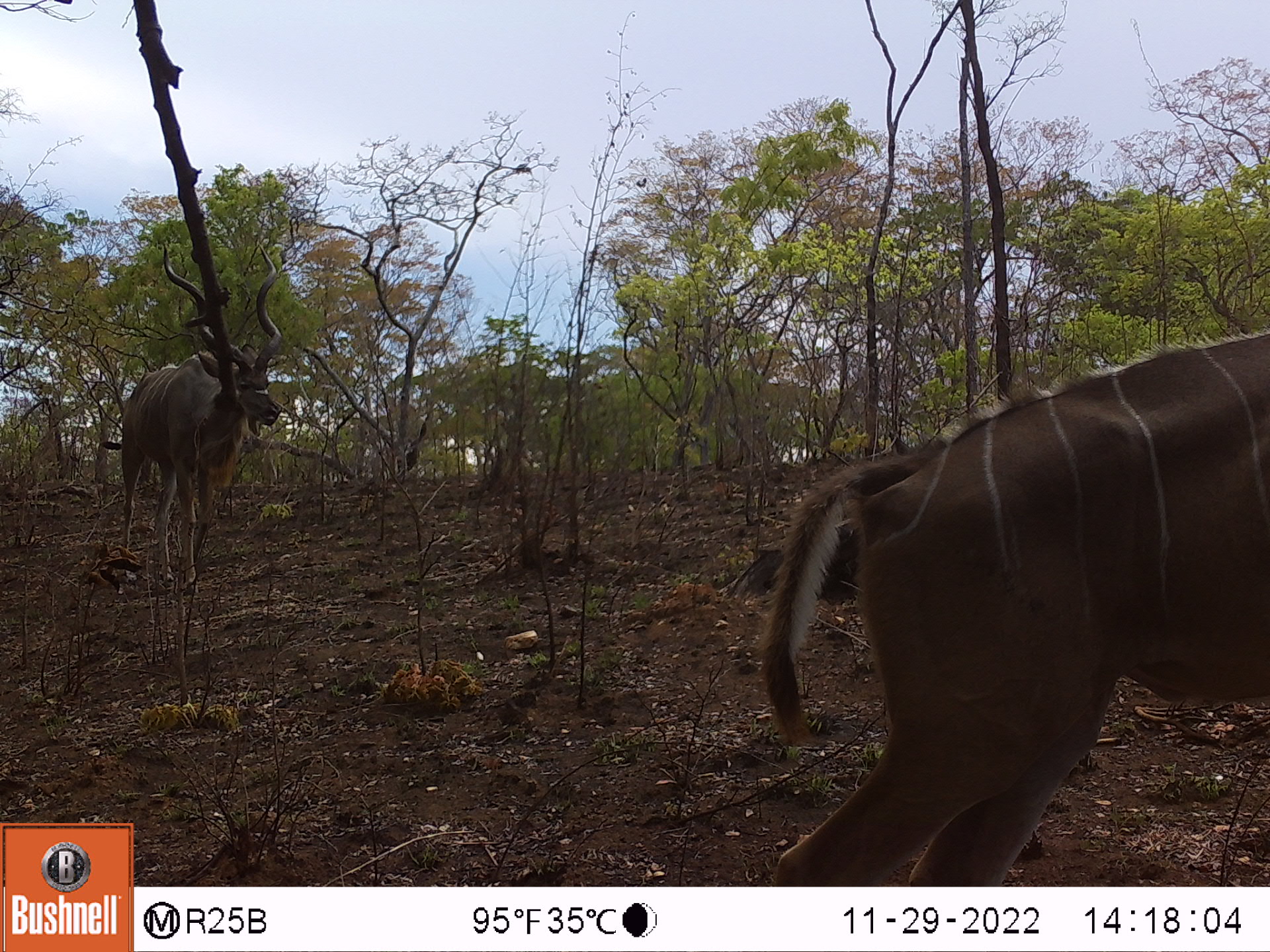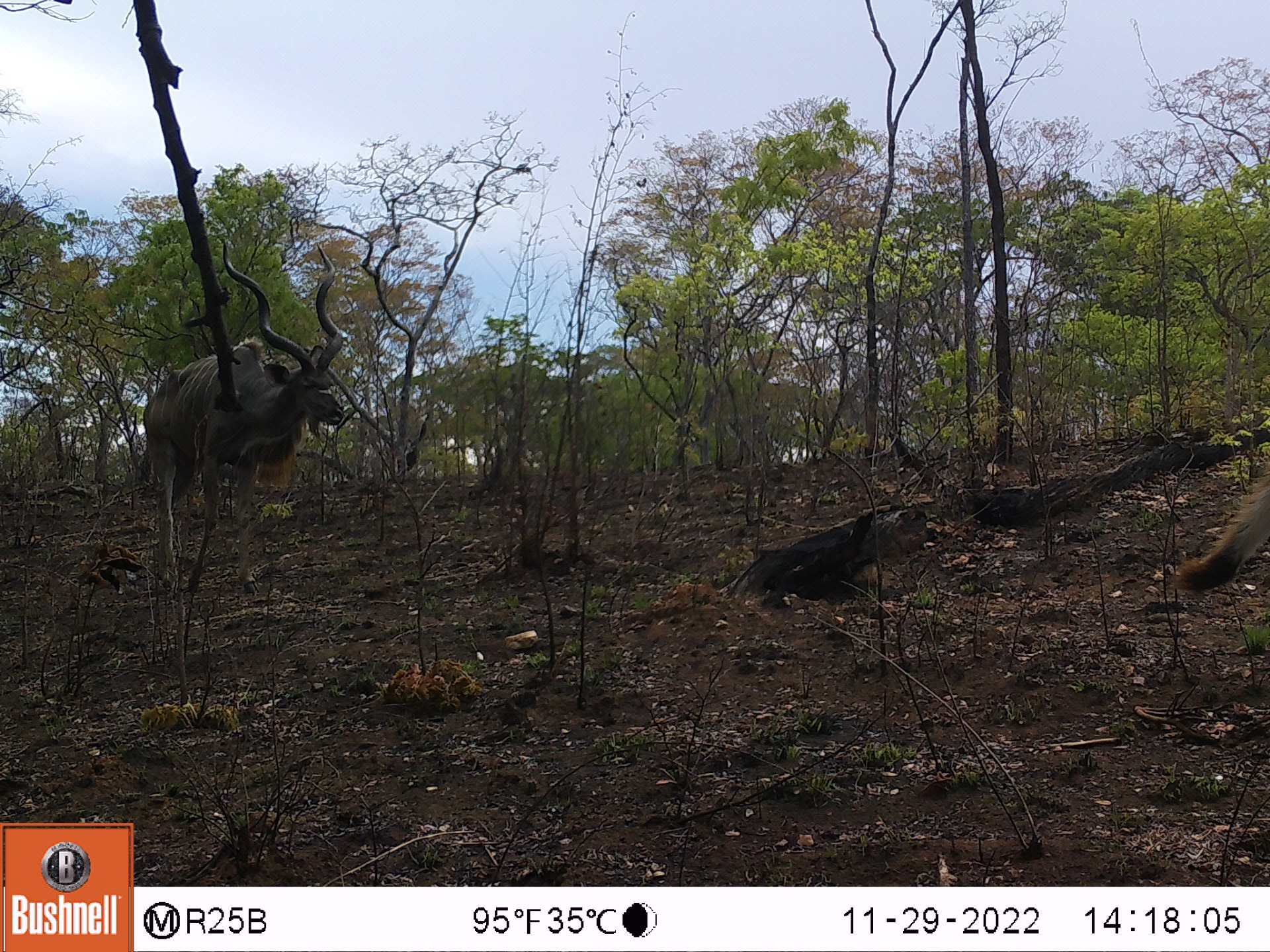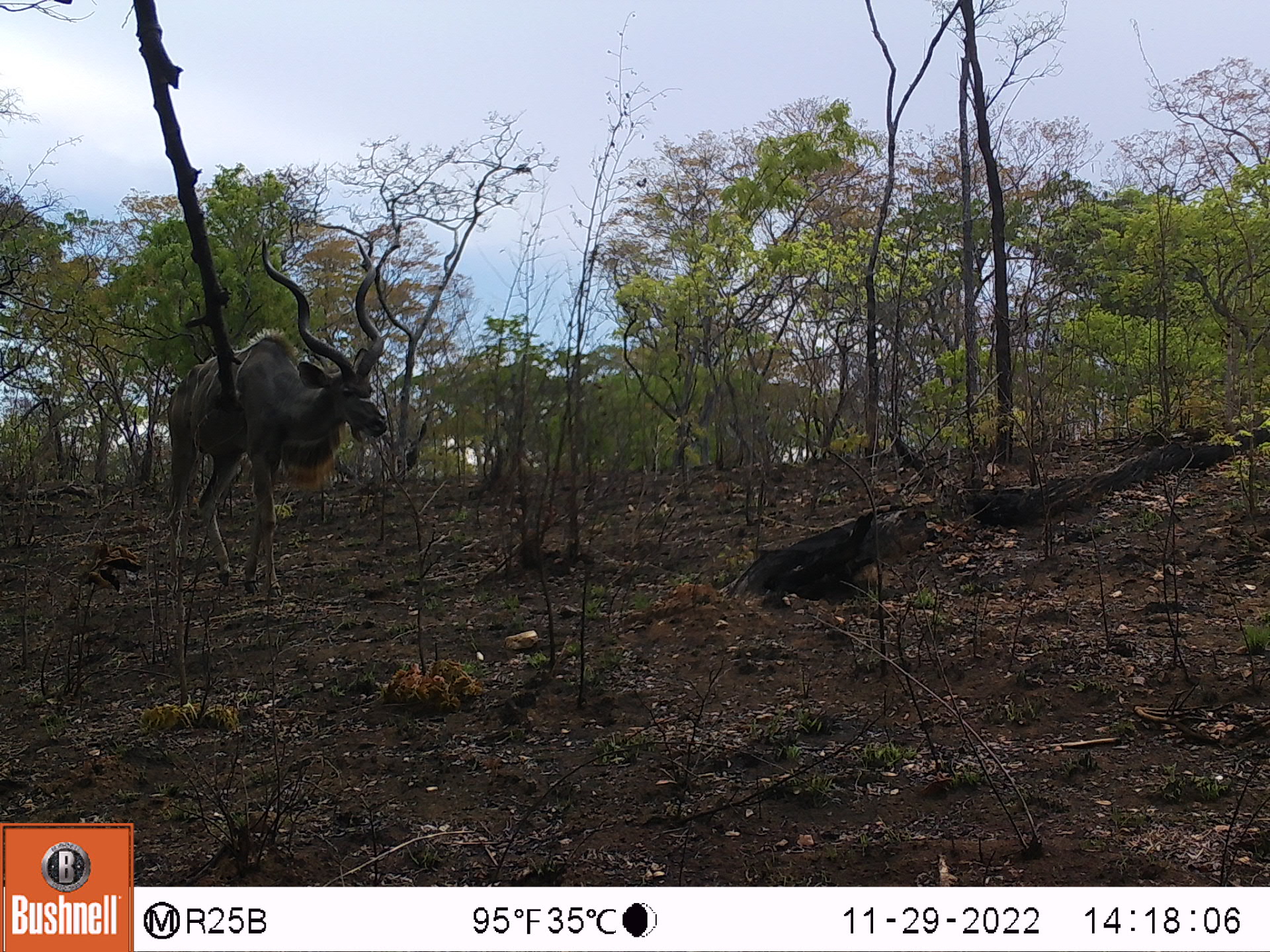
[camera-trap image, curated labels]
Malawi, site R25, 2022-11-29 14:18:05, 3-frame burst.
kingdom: Animalia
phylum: Chordata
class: Mammalia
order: Artiodactyla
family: Bovidae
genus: Tragelaphus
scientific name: Tragelaphus strepsiceros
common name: greater kudu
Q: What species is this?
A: Greater kudu (Tragelaphus strepsiceros).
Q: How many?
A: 2.